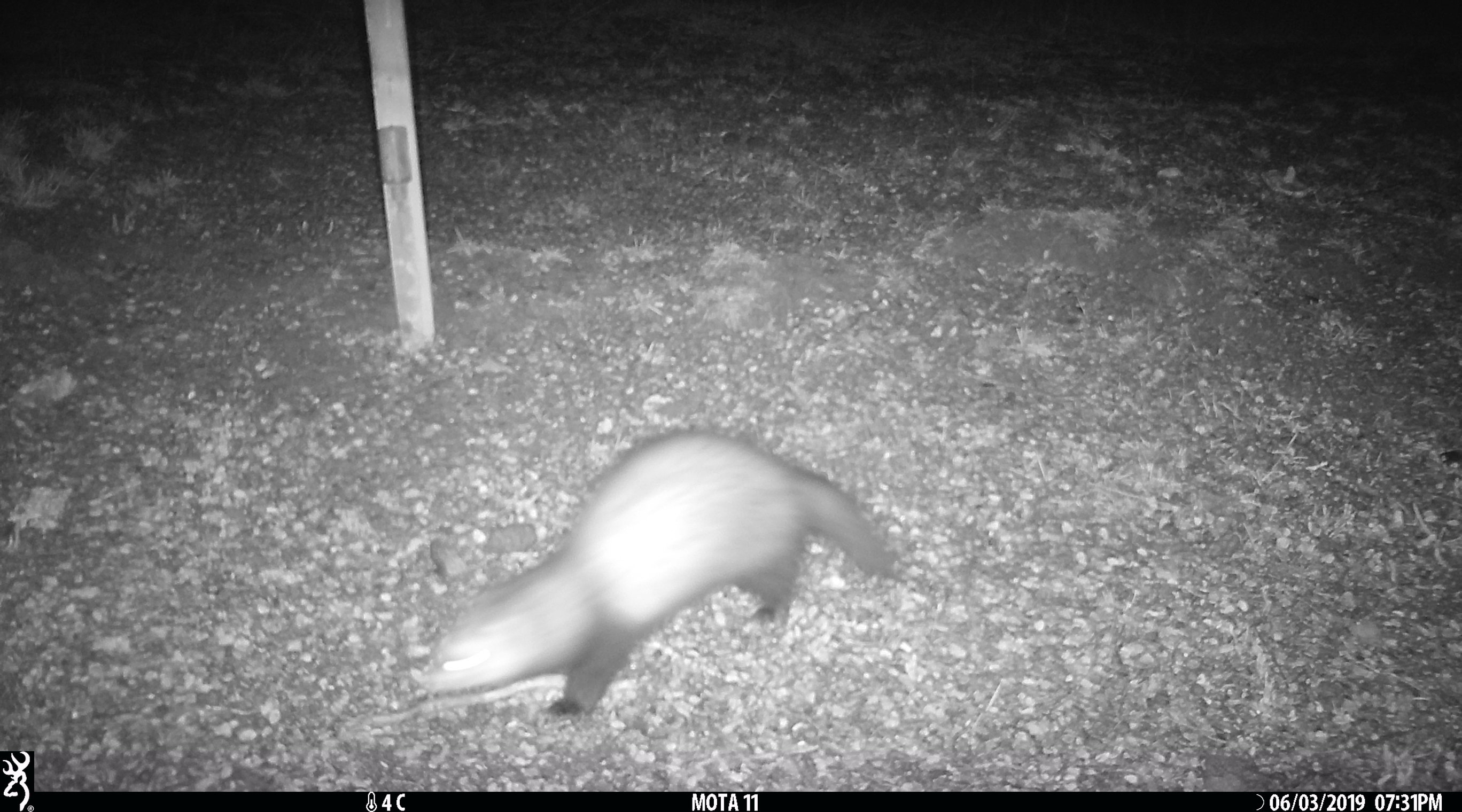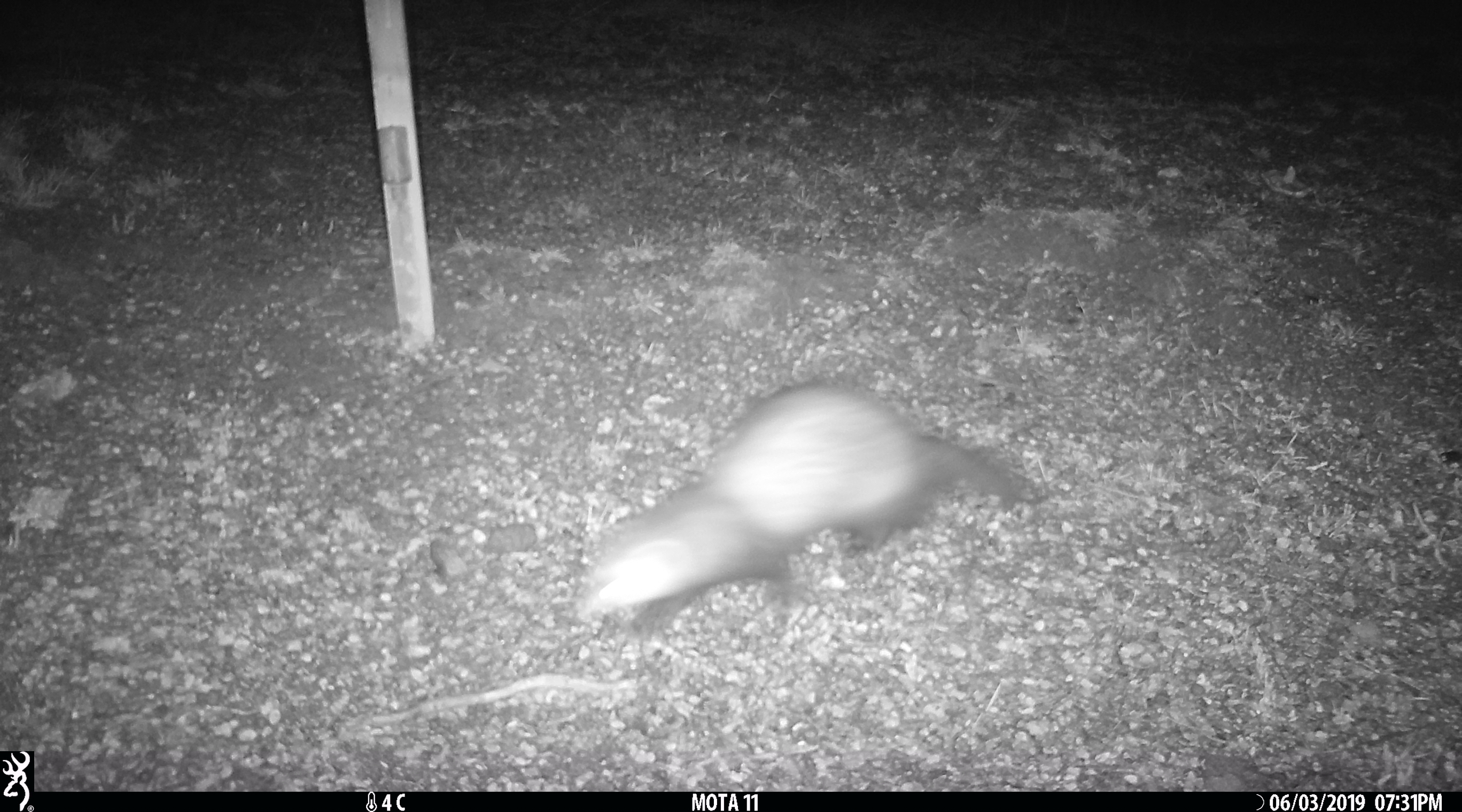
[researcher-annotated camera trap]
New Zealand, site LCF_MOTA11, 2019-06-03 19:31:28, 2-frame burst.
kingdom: Animalia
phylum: Chordata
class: Mammalia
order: Carnivora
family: Mustelidae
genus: Mustela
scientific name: Mustela furo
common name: ferret